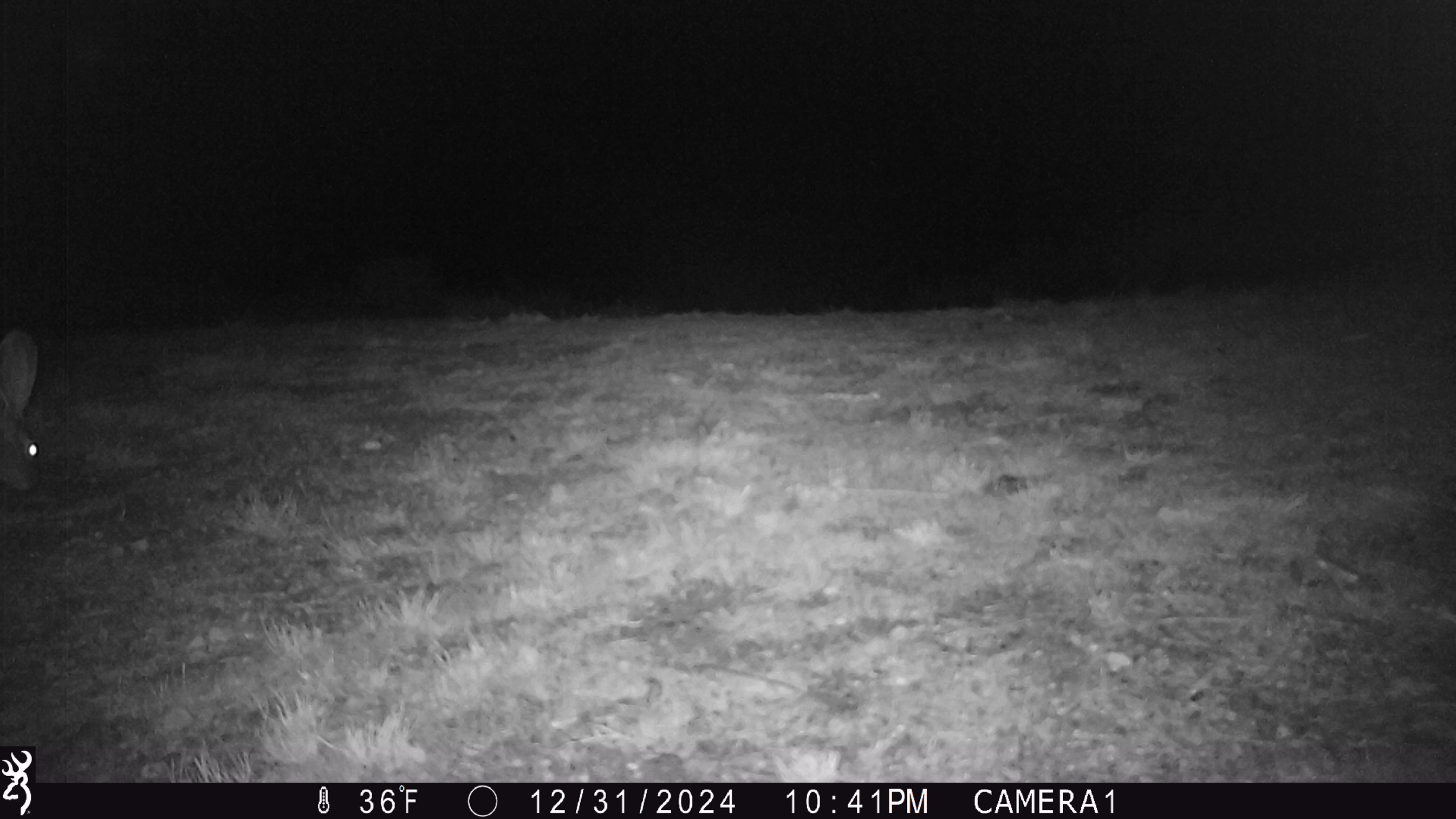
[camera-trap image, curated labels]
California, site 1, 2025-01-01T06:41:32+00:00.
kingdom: Animalia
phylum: Chordata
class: Mammalia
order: Lagomorpha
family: Leporidae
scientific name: Leporidae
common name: rabbit